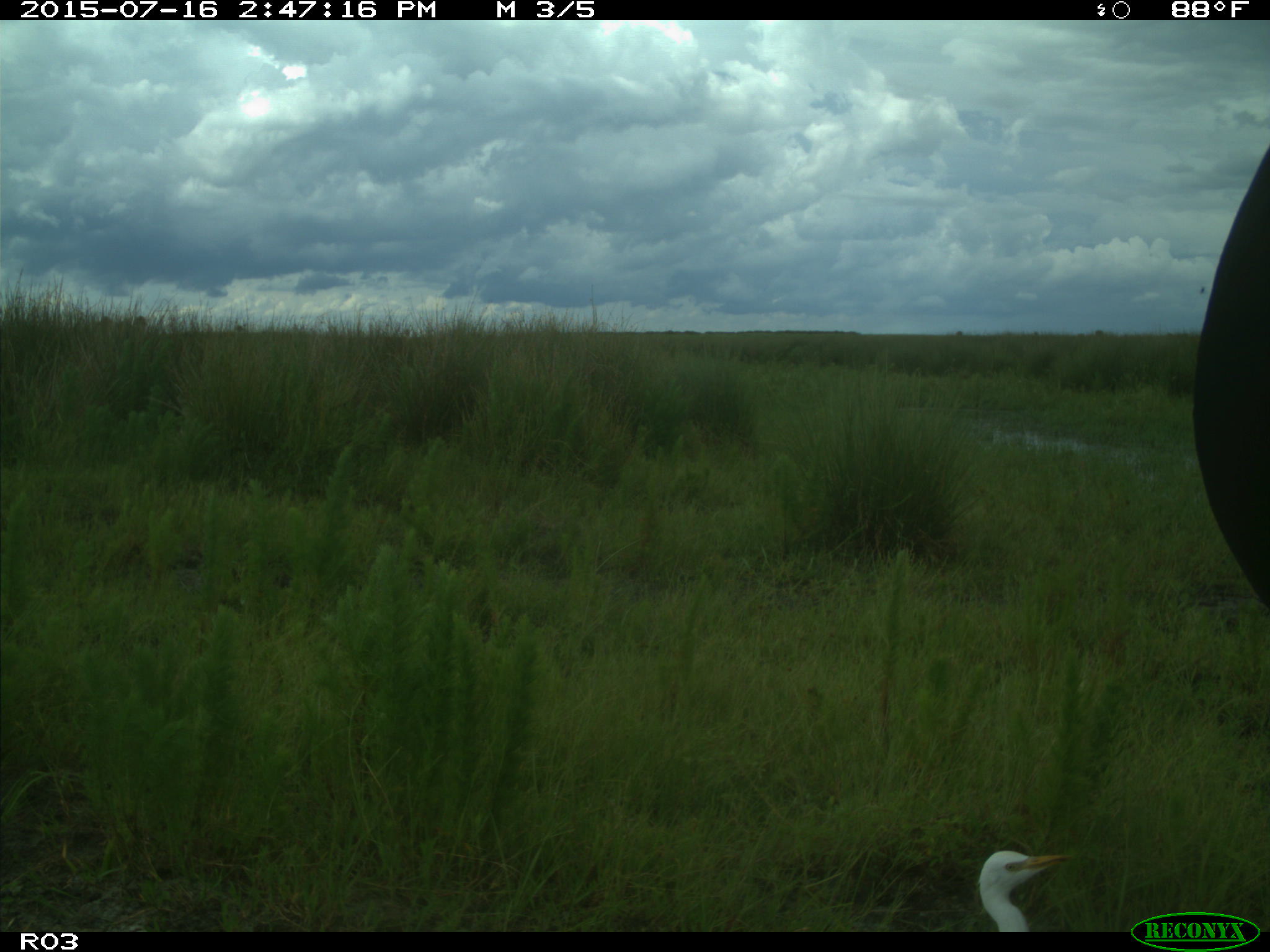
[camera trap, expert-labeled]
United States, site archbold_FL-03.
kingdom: Animalia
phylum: Chordata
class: Mammalia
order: Artiodactyla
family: Bovidae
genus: Bos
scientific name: Bos taurus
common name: domestic cow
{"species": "Bos taurus (domestic cow)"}